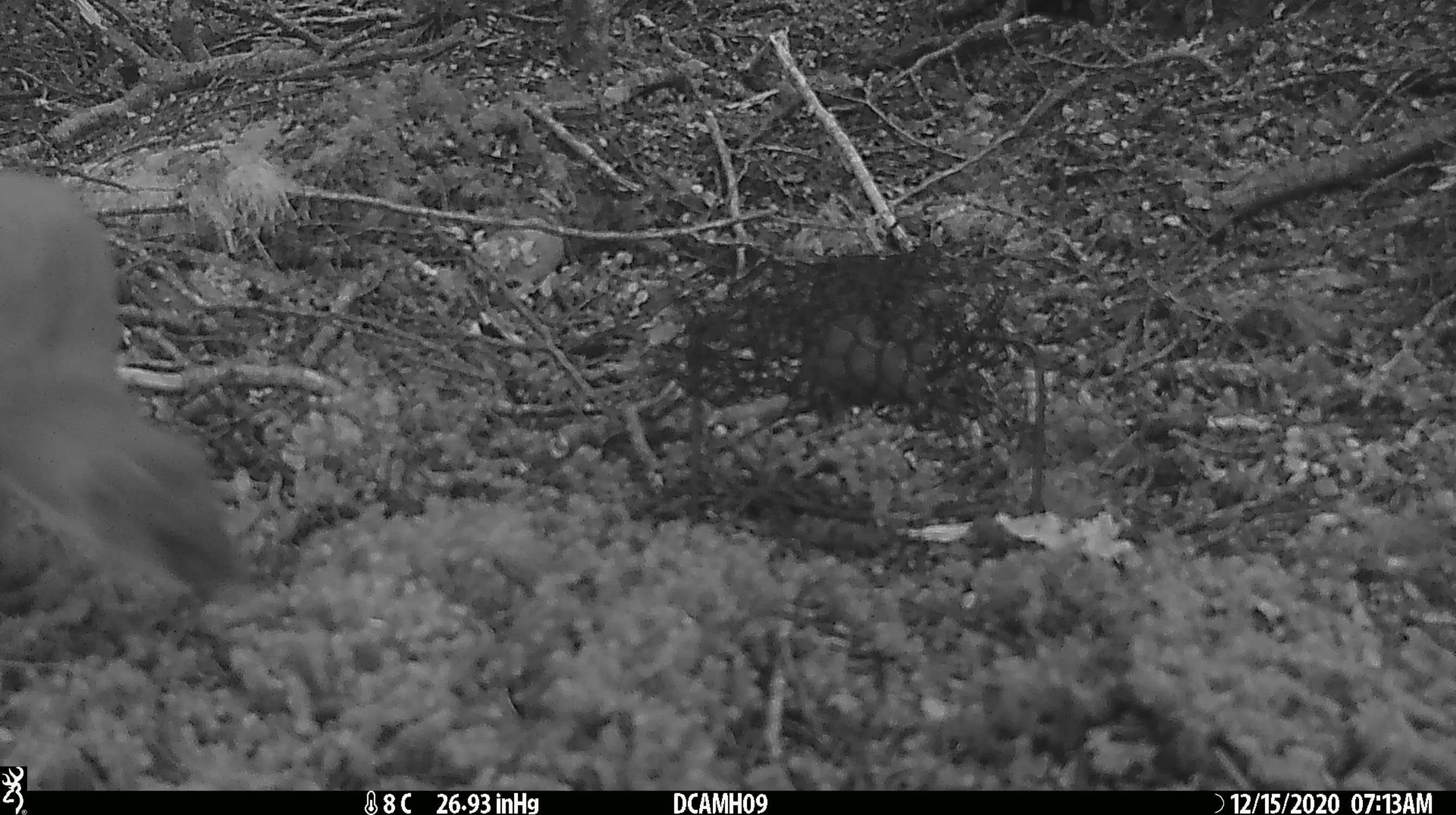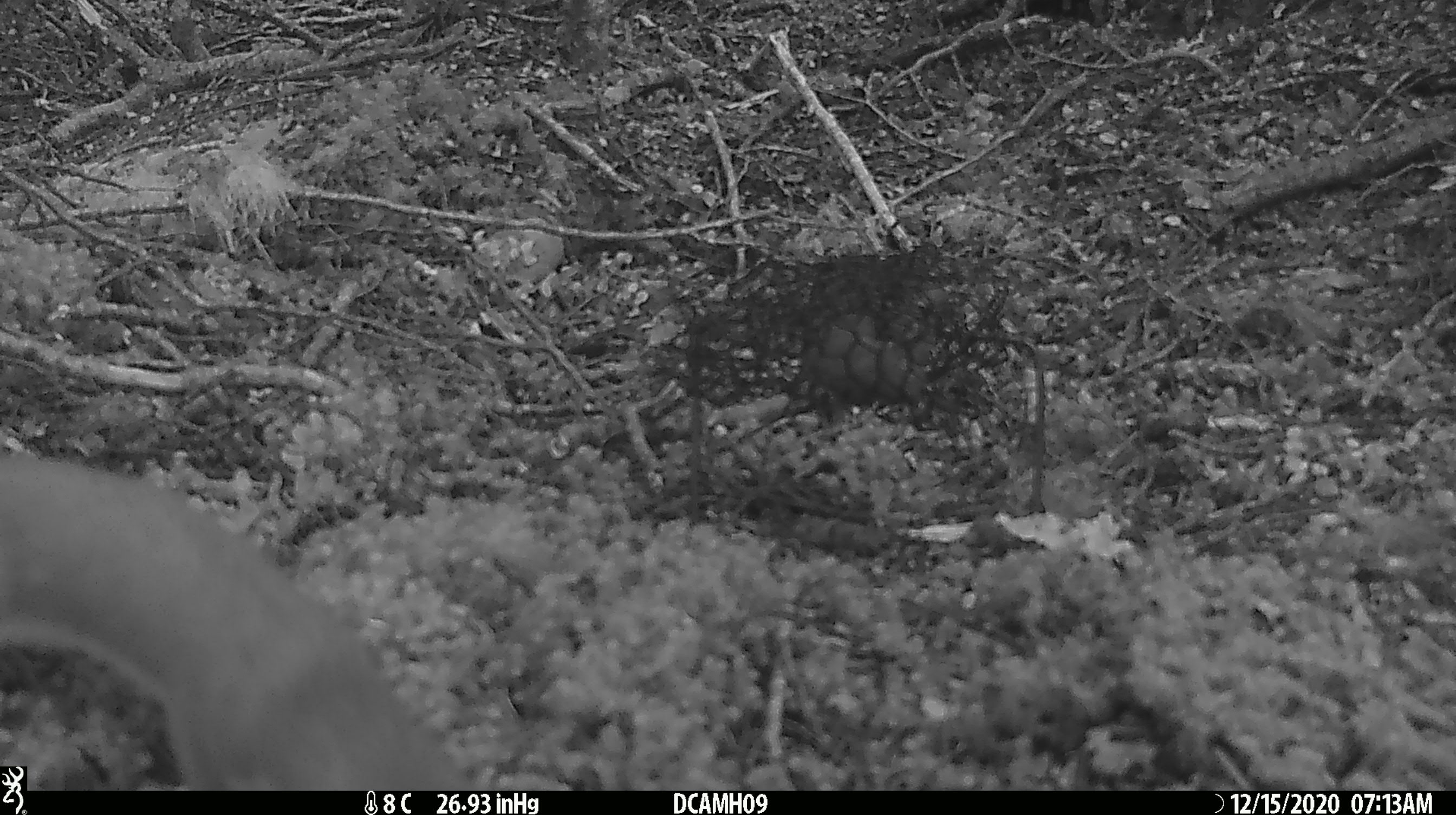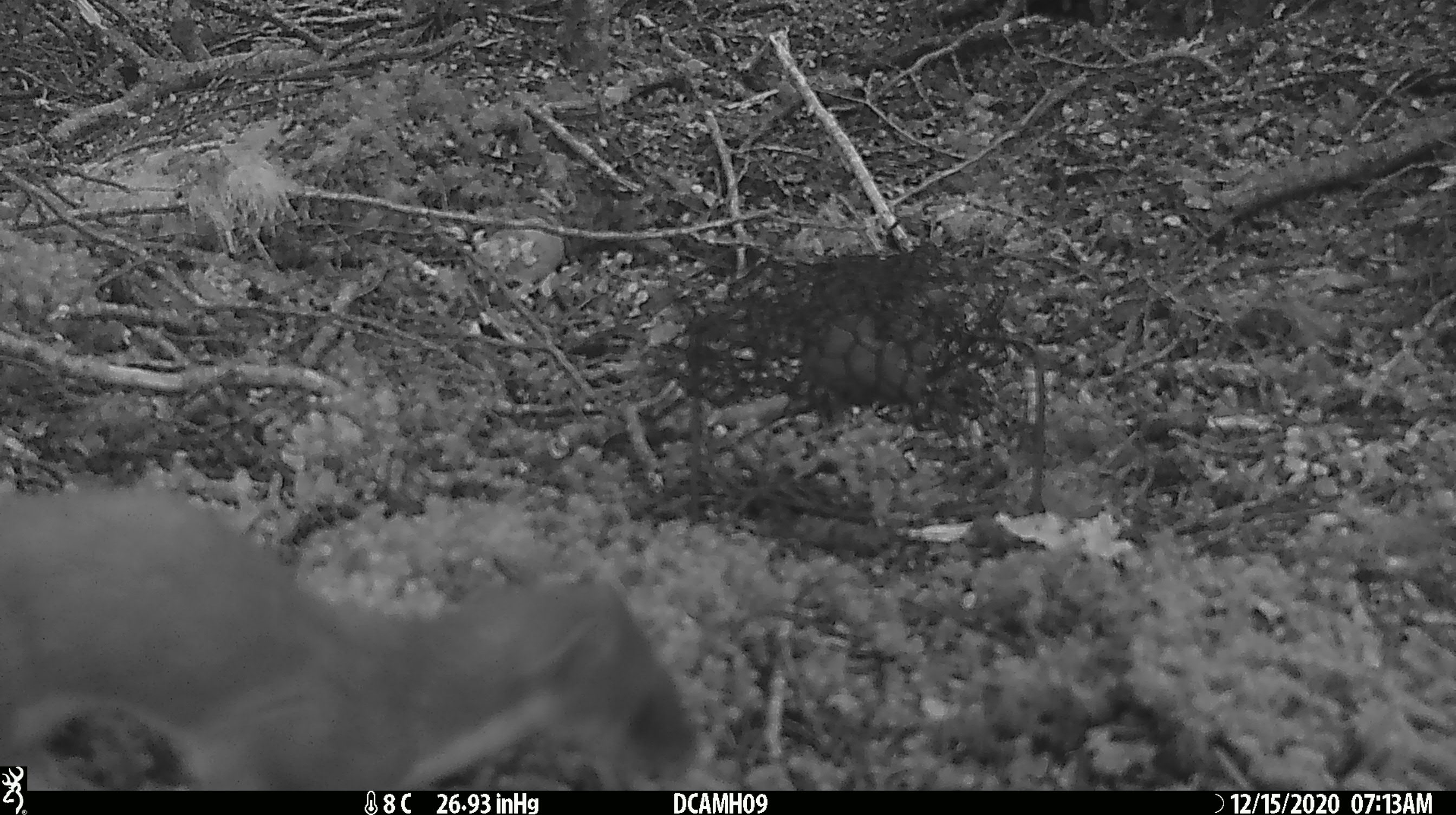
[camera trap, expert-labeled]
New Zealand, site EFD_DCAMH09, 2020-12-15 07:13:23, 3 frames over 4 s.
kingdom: Animalia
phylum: Chordata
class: Mammalia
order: Carnivora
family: Mustelidae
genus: Mustela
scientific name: Mustela erminea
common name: stoat